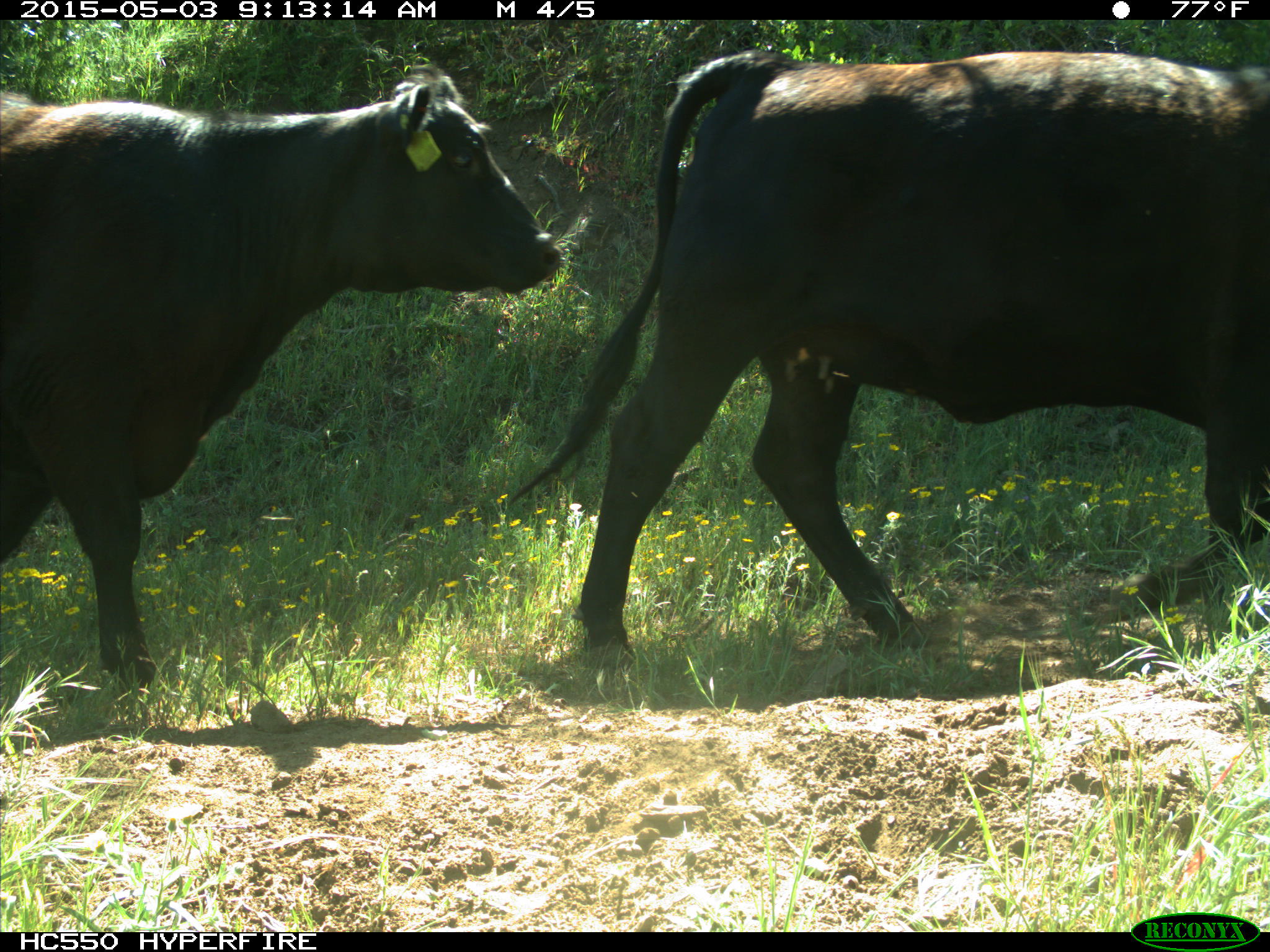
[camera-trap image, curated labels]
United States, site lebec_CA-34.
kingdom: Animalia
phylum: Chordata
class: Mammalia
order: Artiodactyla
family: Bovidae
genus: Bos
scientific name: Bos taurus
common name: domestic cow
Bos taurus (domestic cow).